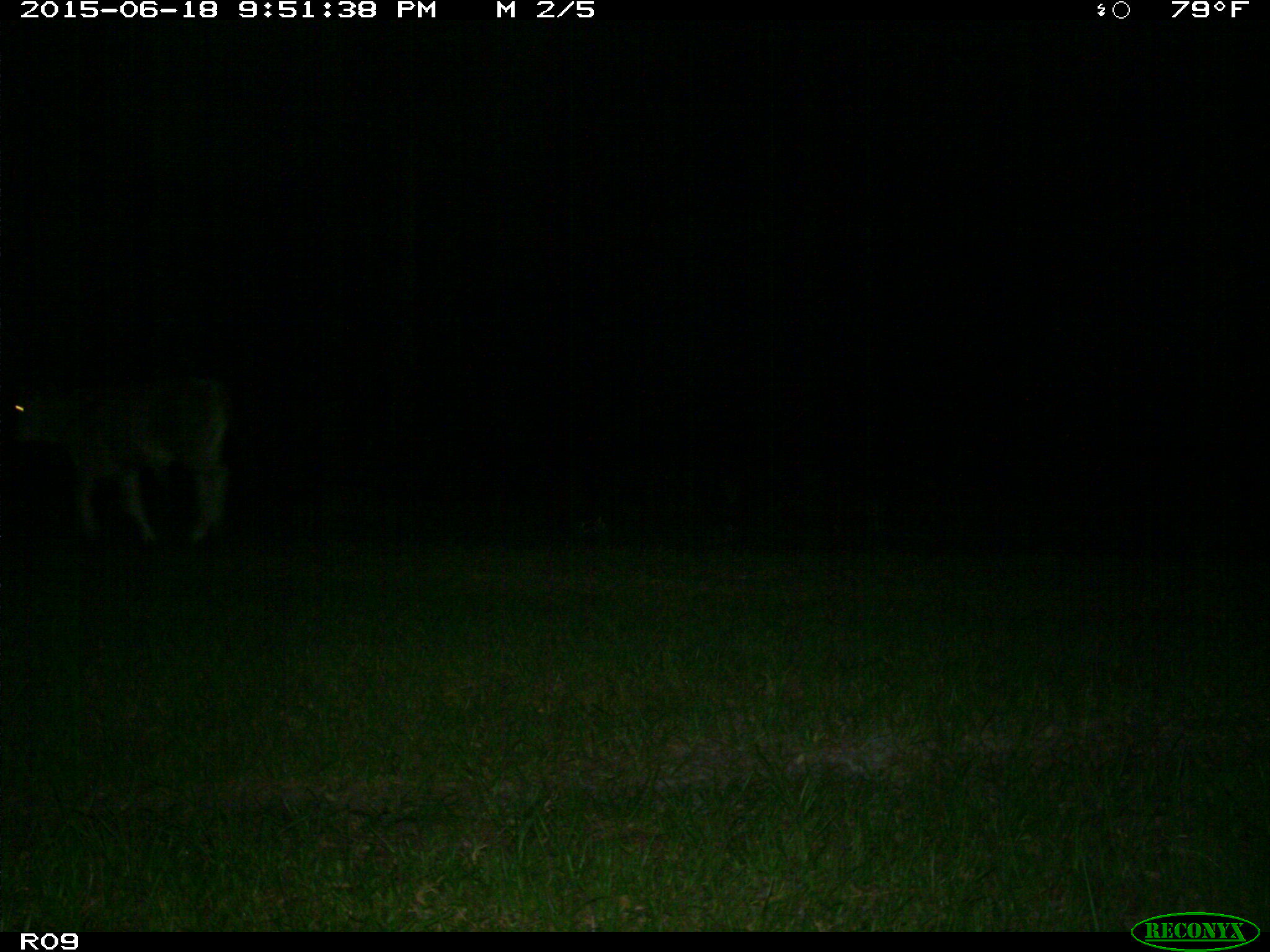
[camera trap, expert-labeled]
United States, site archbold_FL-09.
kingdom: Animalia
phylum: Chordata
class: Mammalia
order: Artiodactyla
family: Bovidae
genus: Bos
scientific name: Bos taurus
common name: domestic cow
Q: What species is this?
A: Bos taurus (domestic cow).